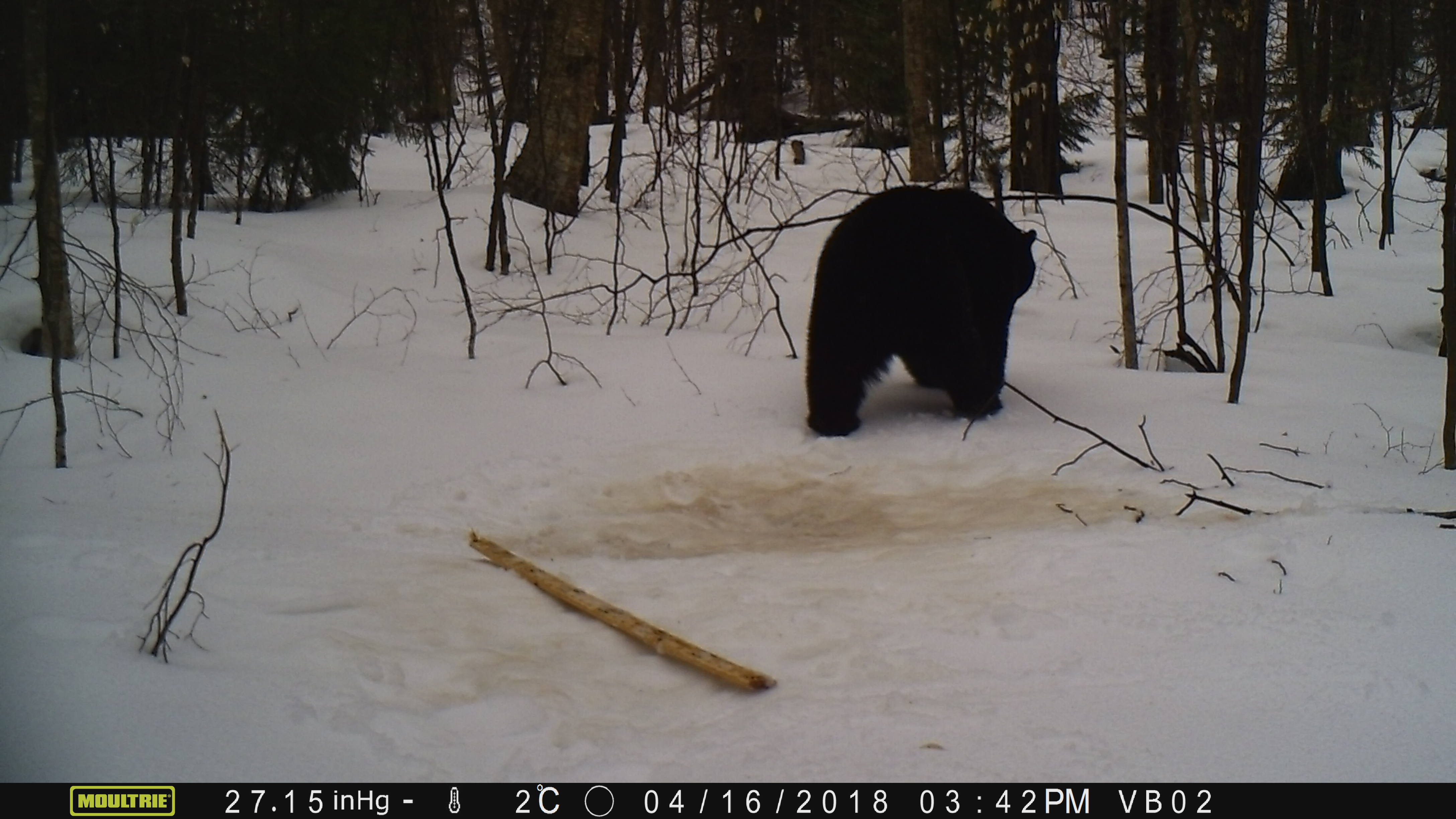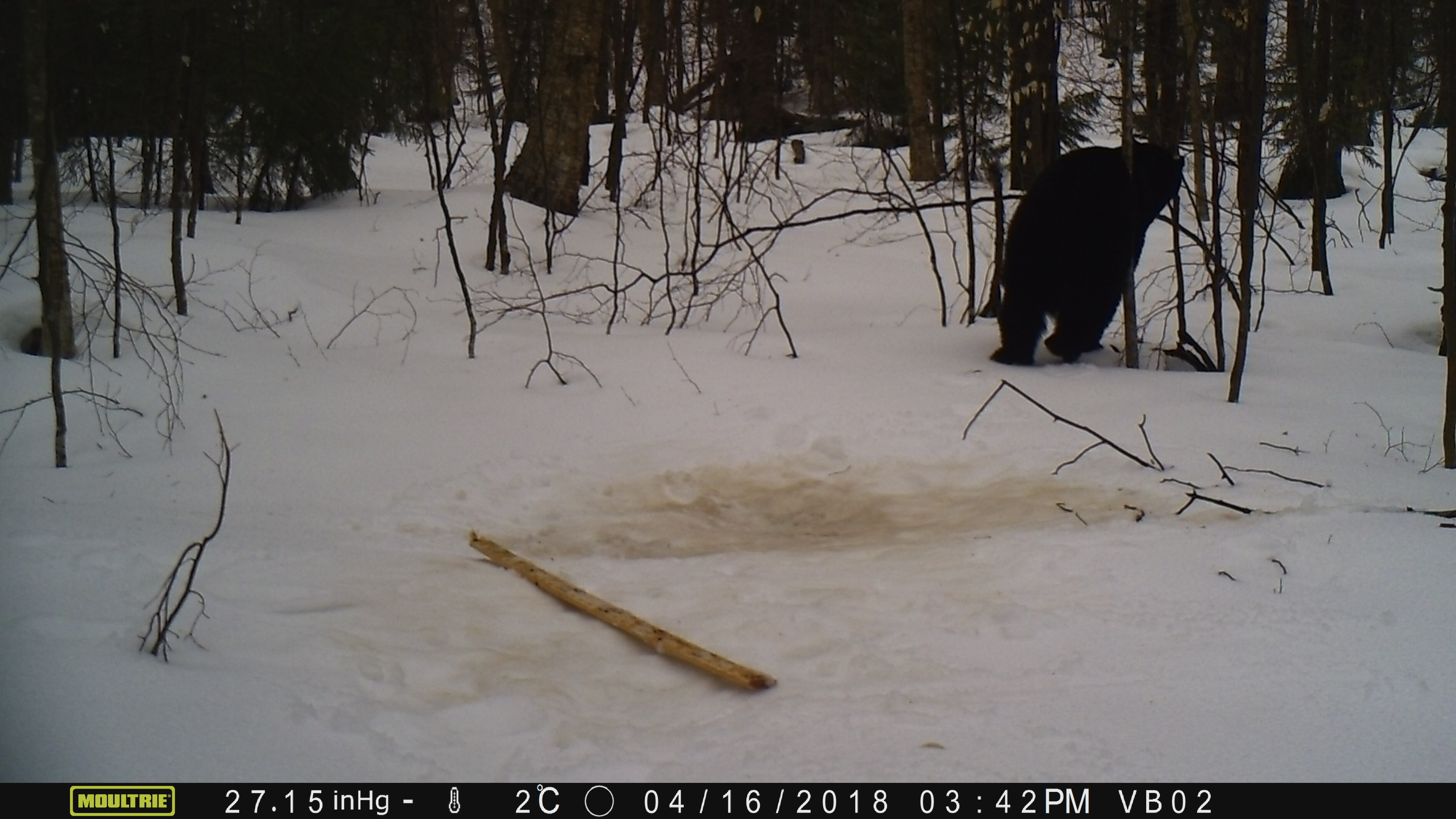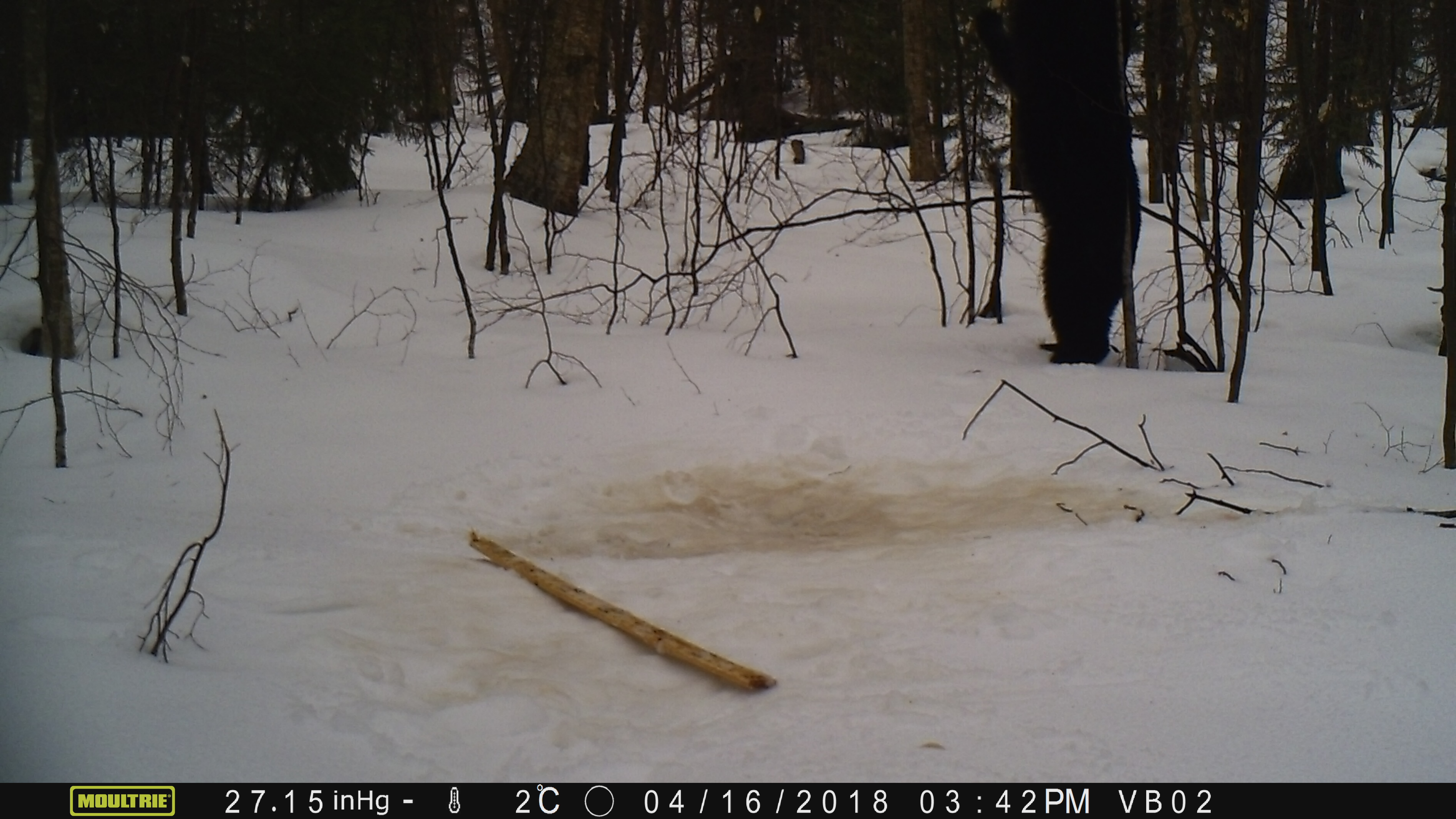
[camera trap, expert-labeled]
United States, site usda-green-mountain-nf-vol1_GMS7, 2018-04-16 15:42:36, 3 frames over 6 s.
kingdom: Animalia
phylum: Chordata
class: Mammalia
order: Carnivora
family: Ursidae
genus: Ursus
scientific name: Ursus americanus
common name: black bear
Black bear (Ursus americanus).